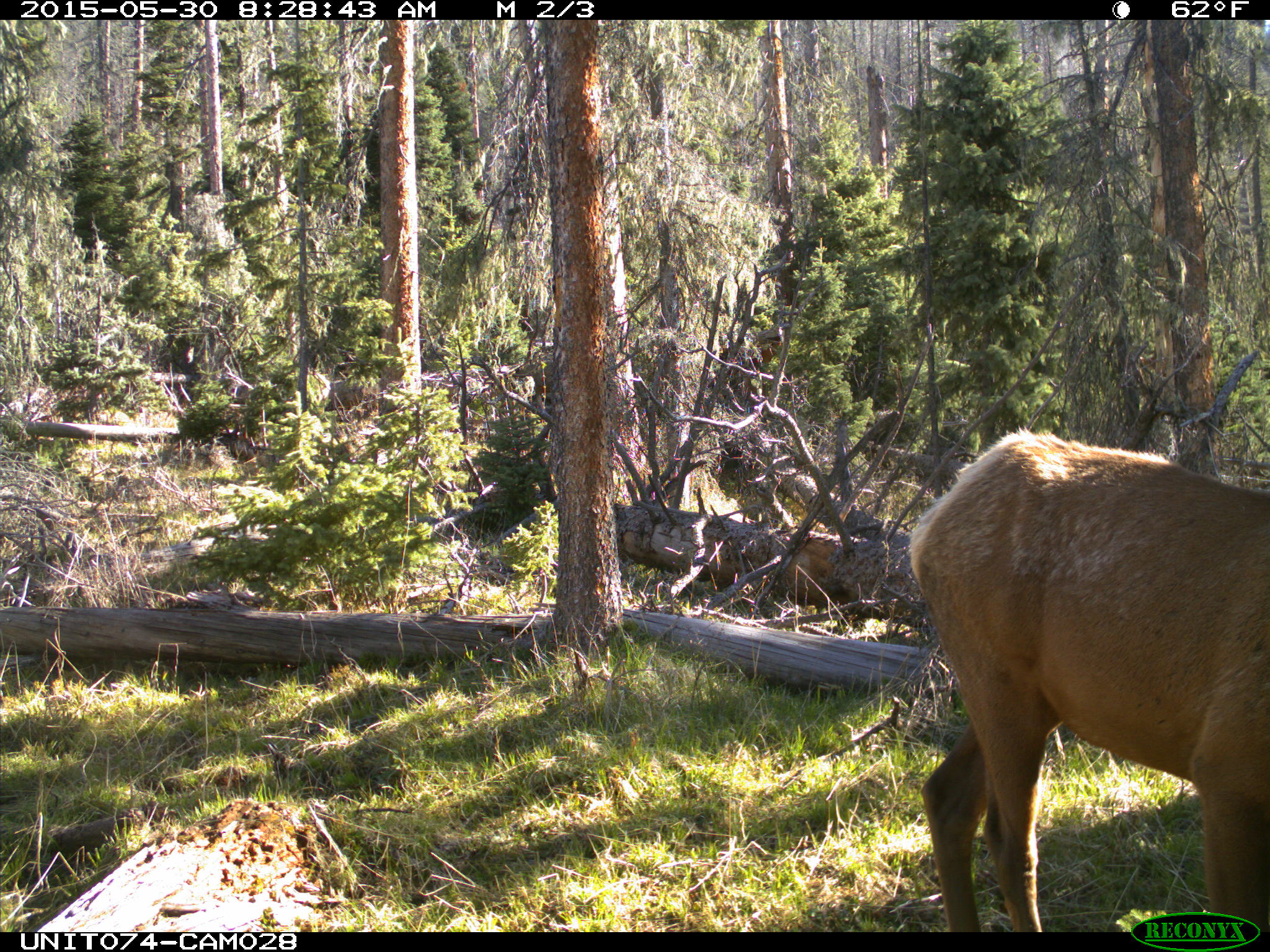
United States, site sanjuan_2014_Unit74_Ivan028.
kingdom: Animalia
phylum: Chordata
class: Mammalia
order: Artiodactyla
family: Cervidae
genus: Cervus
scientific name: Cervus elaphus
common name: red deer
Cervus elaphus (red deer).